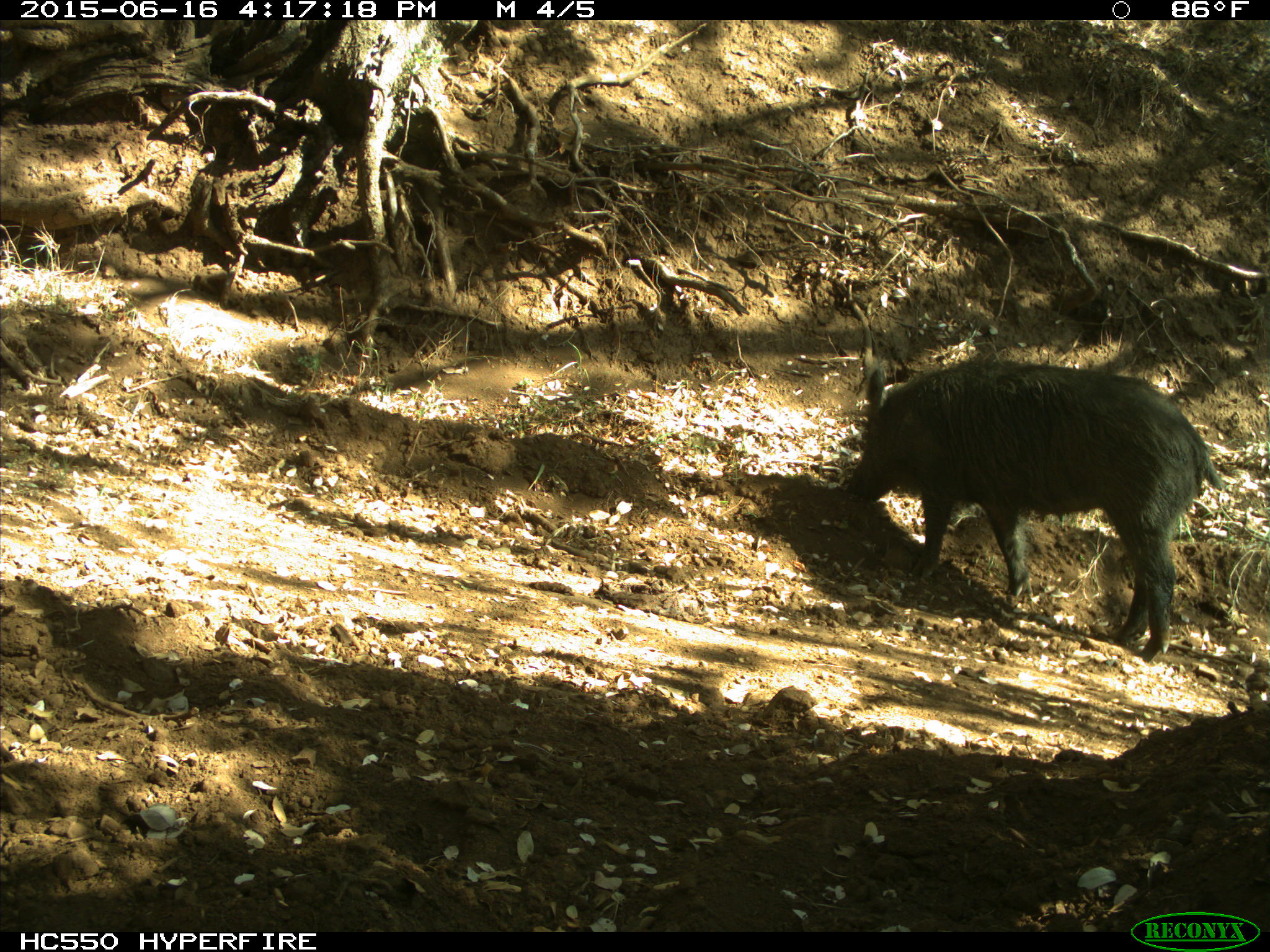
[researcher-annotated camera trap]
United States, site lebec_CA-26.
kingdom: Animalia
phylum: Chordata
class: Mammalia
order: Artiodactyla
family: Suidae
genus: Sus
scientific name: Sus scrofa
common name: wild boar